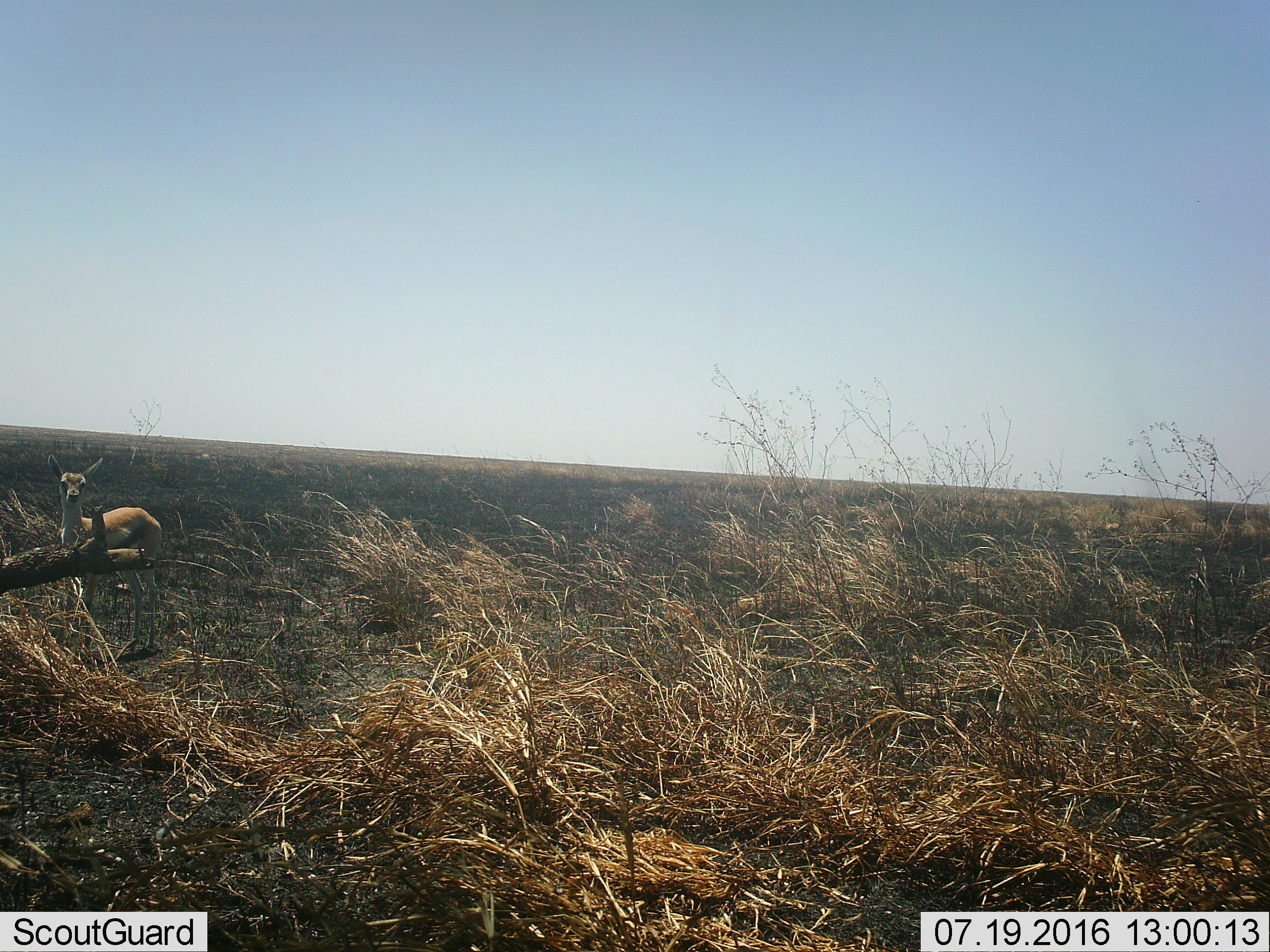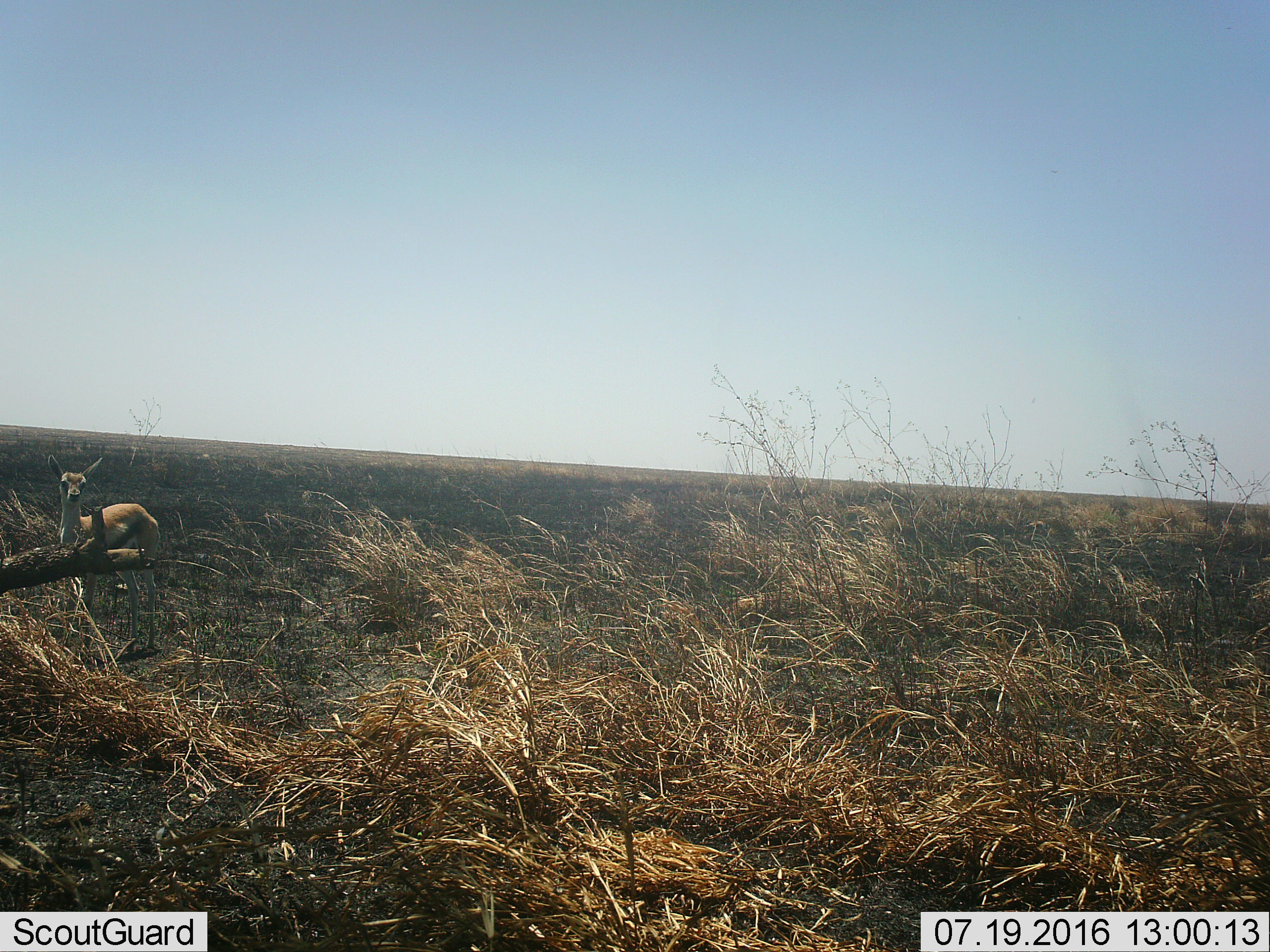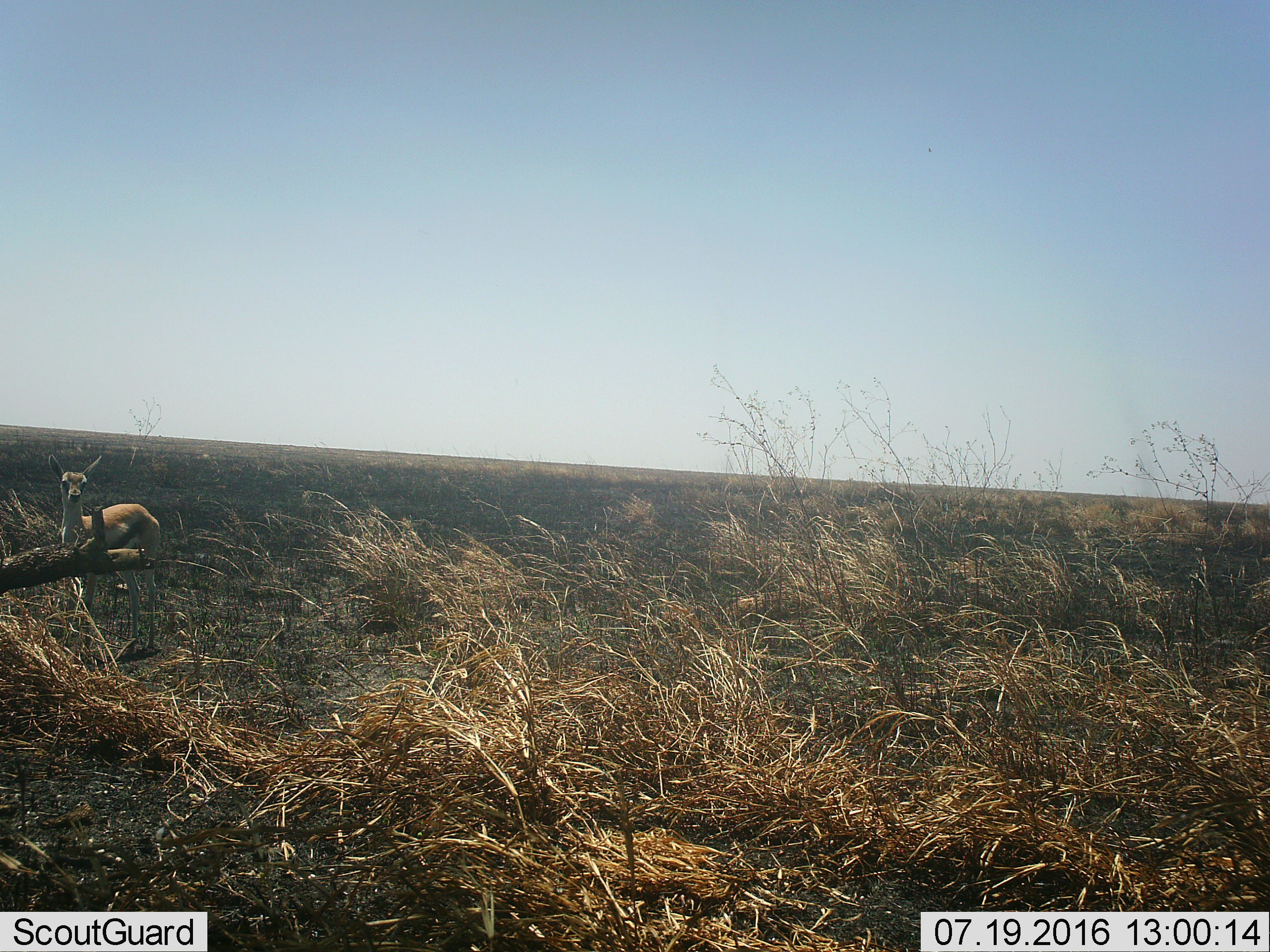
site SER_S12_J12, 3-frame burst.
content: unidentified animal